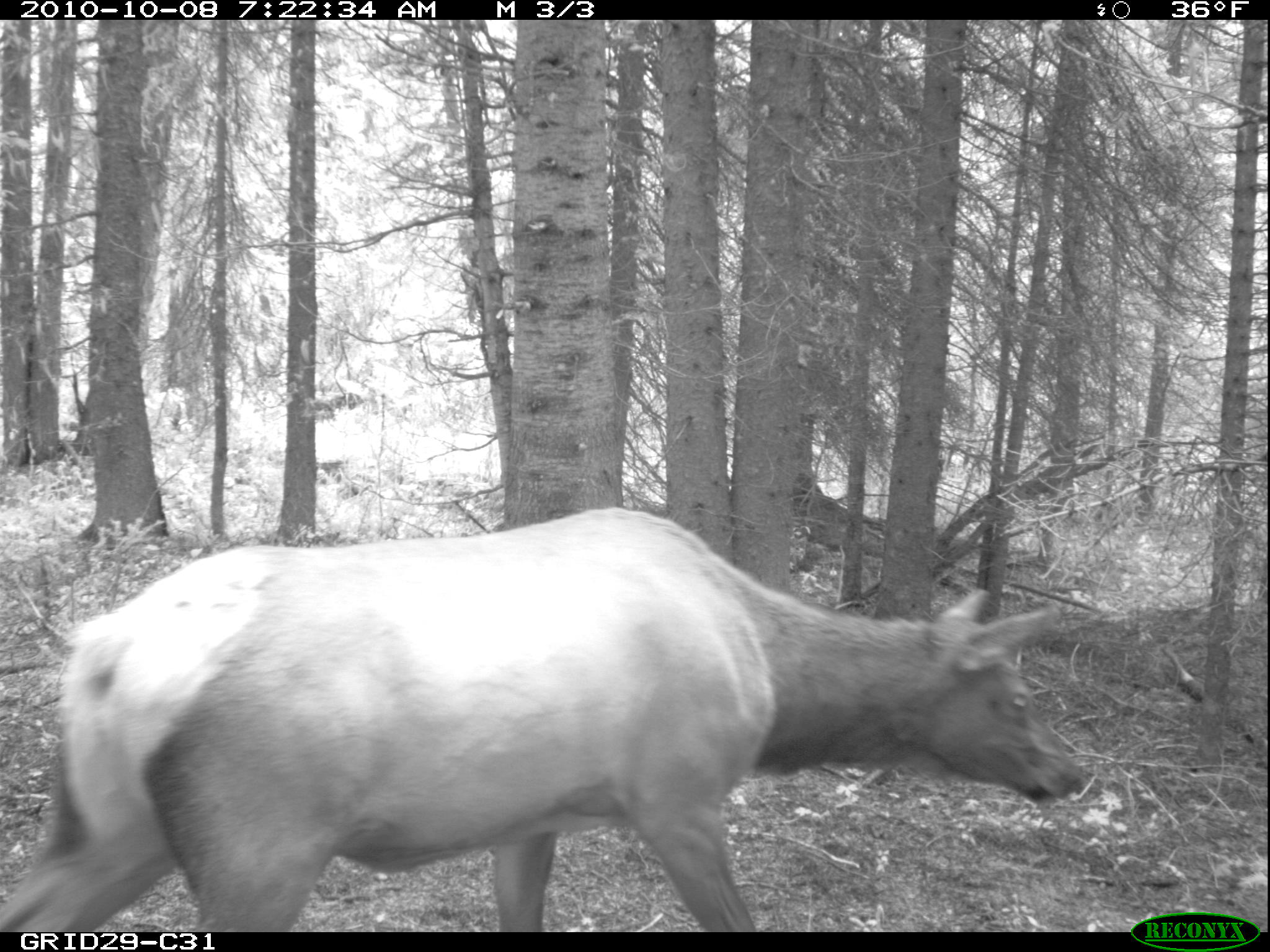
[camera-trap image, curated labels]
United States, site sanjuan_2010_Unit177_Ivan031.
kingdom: Animalia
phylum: Chordata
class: Mammalia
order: Artiodactyla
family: Cervidae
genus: Cervus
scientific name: Cervus elaphus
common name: red deer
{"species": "Cervus elaphus (red deer)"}